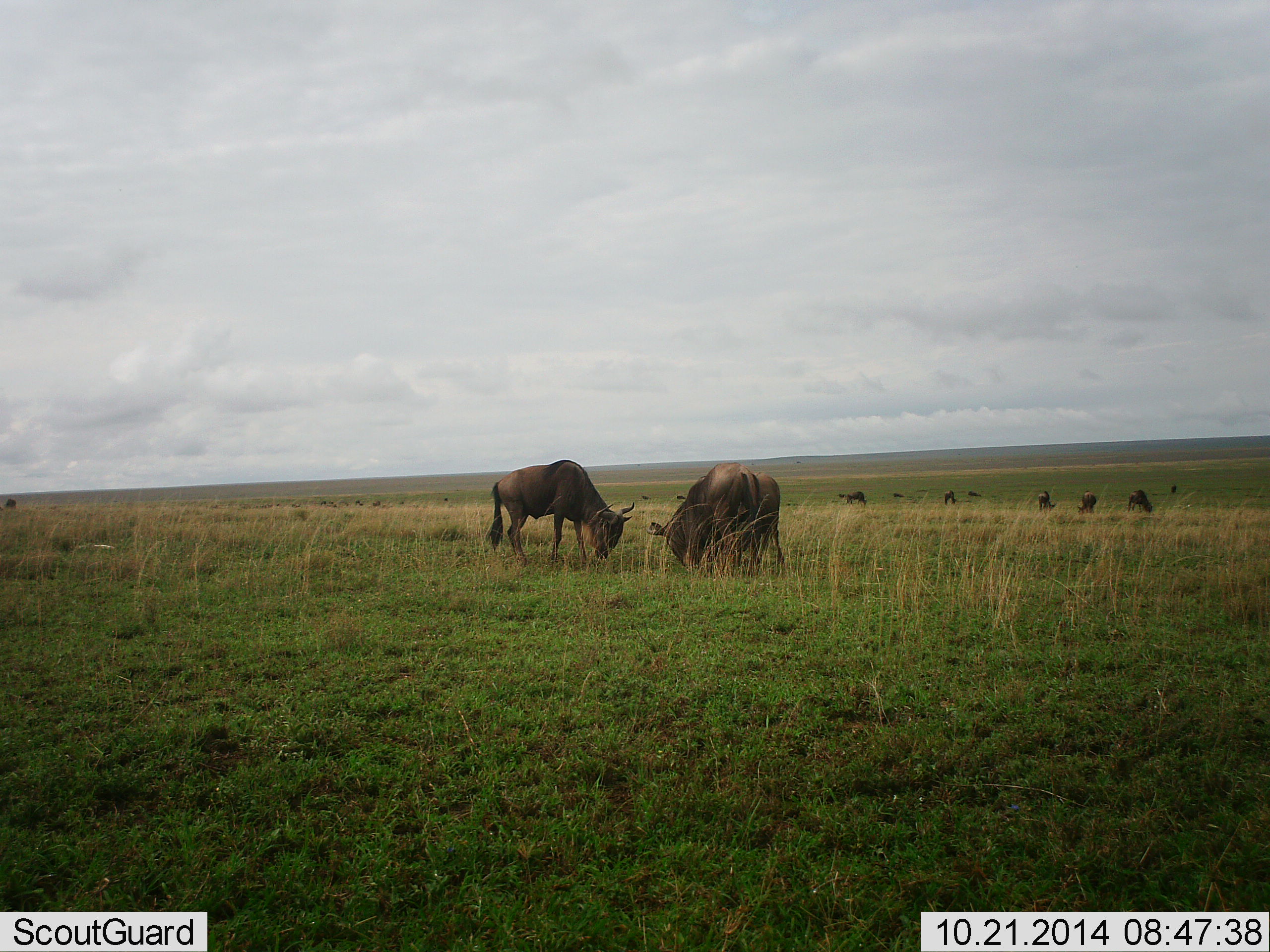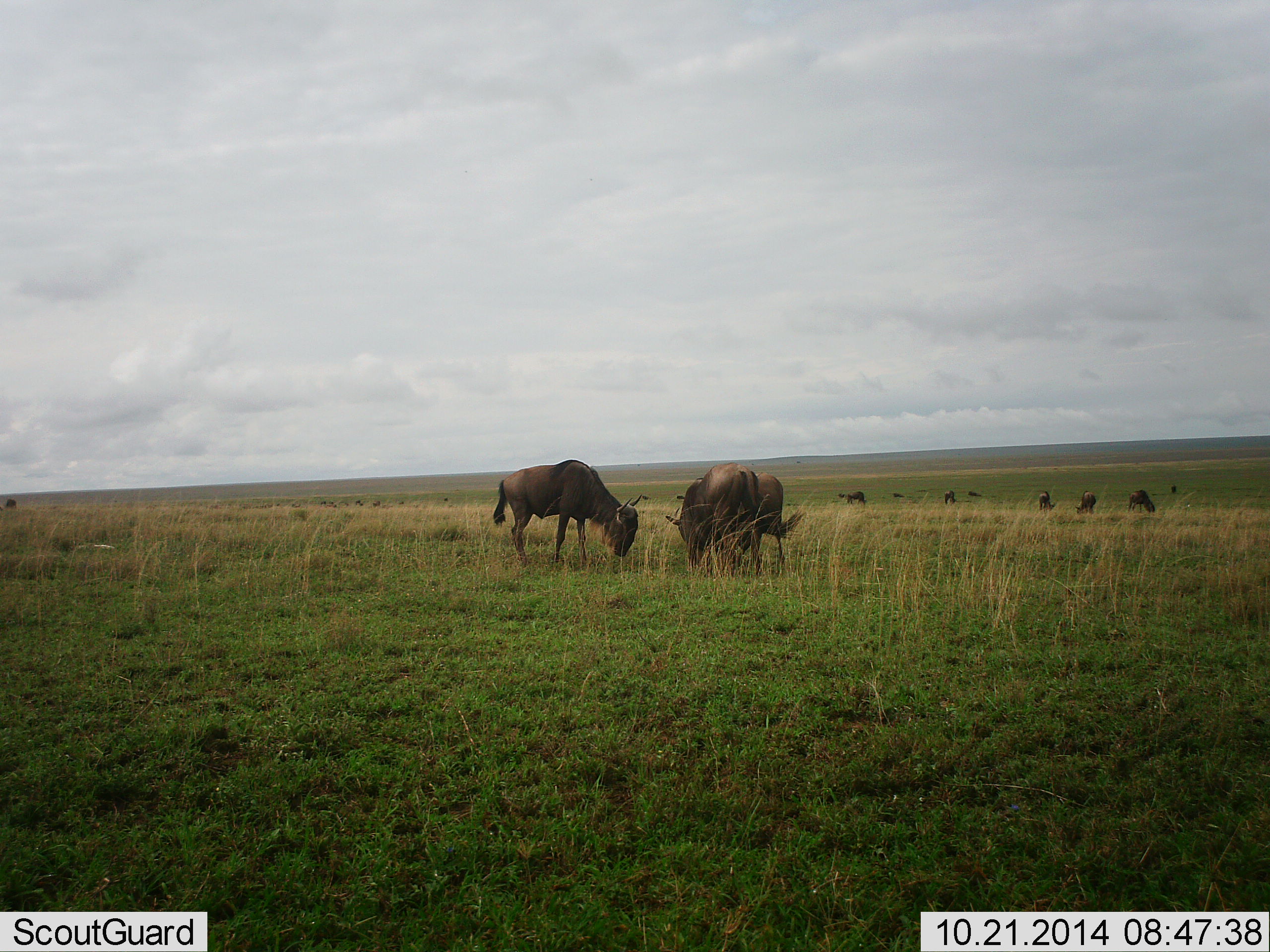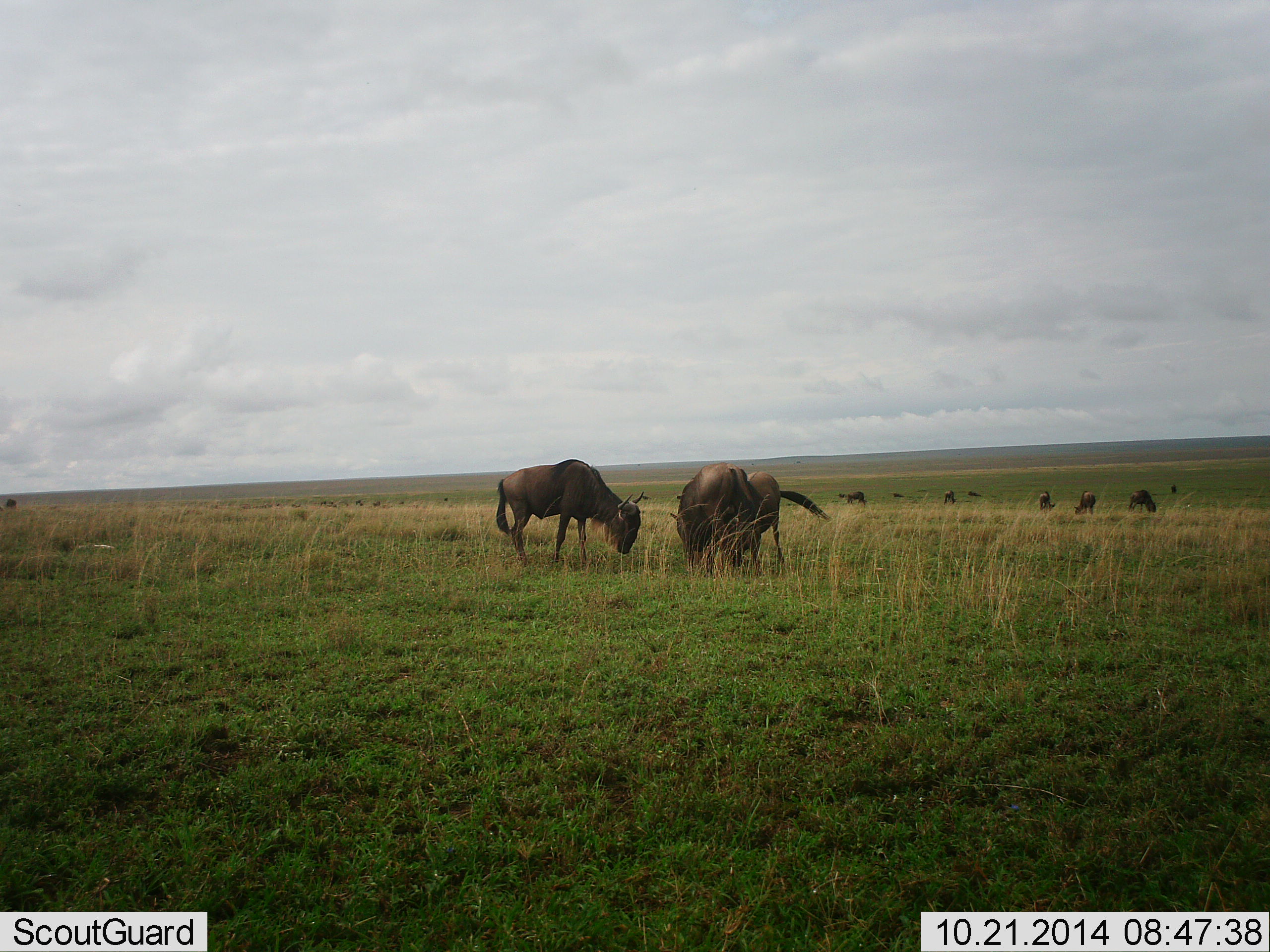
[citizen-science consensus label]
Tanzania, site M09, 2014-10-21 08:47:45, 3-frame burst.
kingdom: Animalia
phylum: Chordata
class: Mammalia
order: Artiodactyla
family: Bovidae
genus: Connochaetes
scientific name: Connochaetes taurinus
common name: blue wildebeest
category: wildebeest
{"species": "wildebeest (blue wildebeest) (Connochaetes taurinus)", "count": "11-50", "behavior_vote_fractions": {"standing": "30%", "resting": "0%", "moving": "0%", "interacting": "20%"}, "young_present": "0%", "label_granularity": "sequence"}